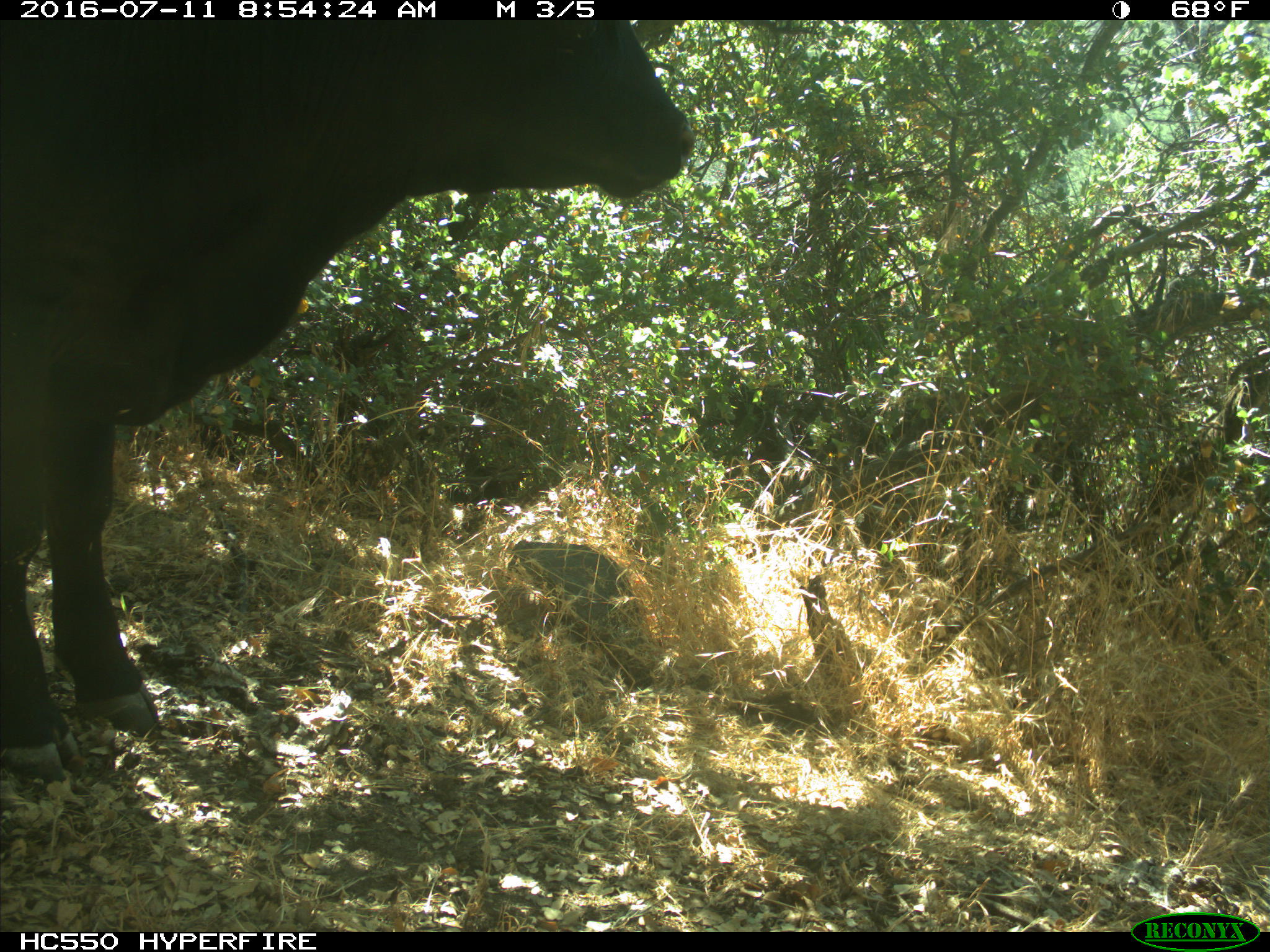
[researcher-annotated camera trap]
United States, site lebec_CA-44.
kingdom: Animalia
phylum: Chordata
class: Mammalia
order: Artiodactyla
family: Bovidae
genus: Bos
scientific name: Bos taurus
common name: domestic cow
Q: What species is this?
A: Bos taurus (domestic cow).